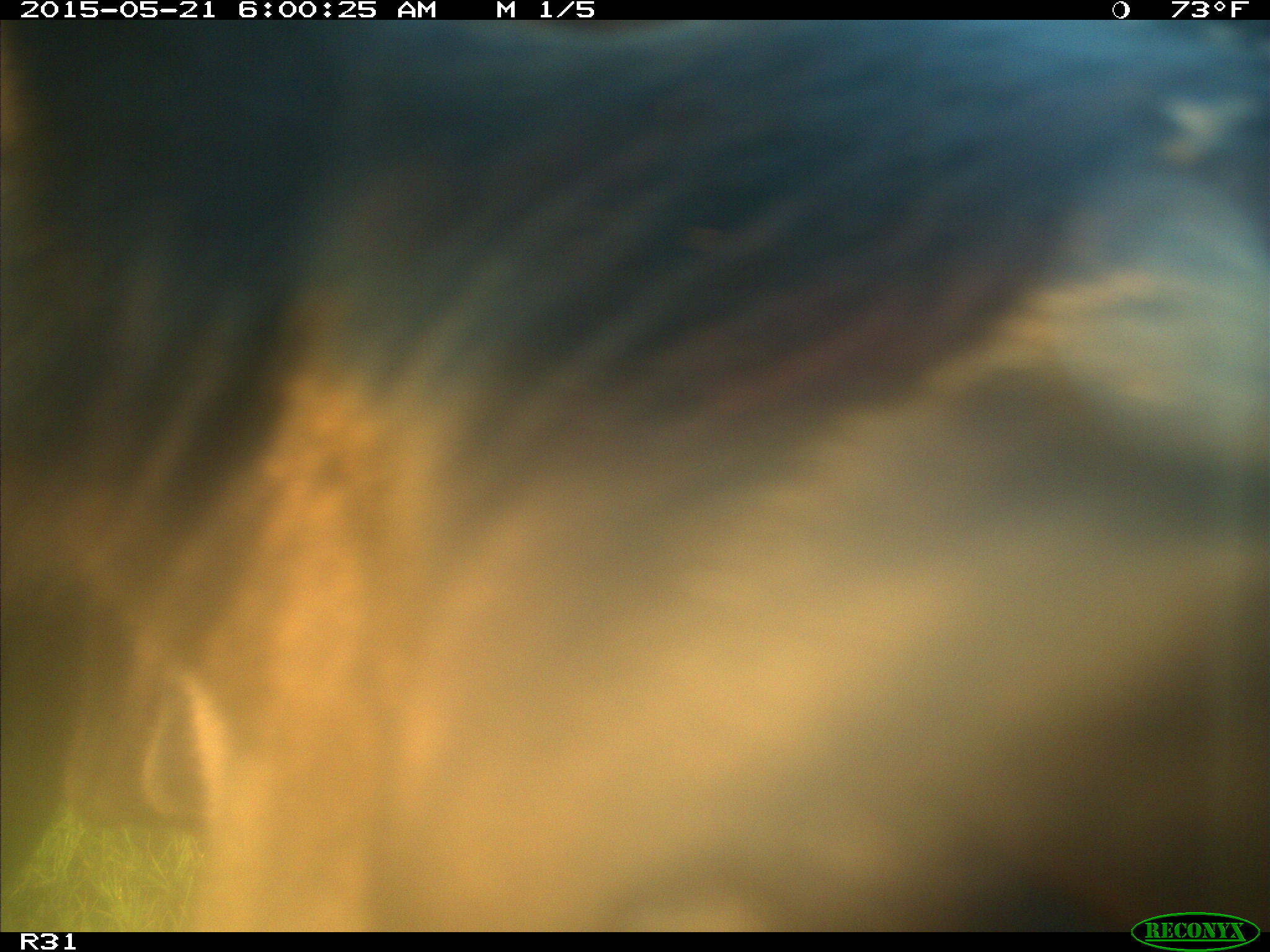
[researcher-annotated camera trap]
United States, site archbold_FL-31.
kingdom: Animalia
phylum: Chordata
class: Mammalia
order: Artiodactyla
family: Bovidae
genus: Bos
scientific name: Bos taurus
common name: domestic cow